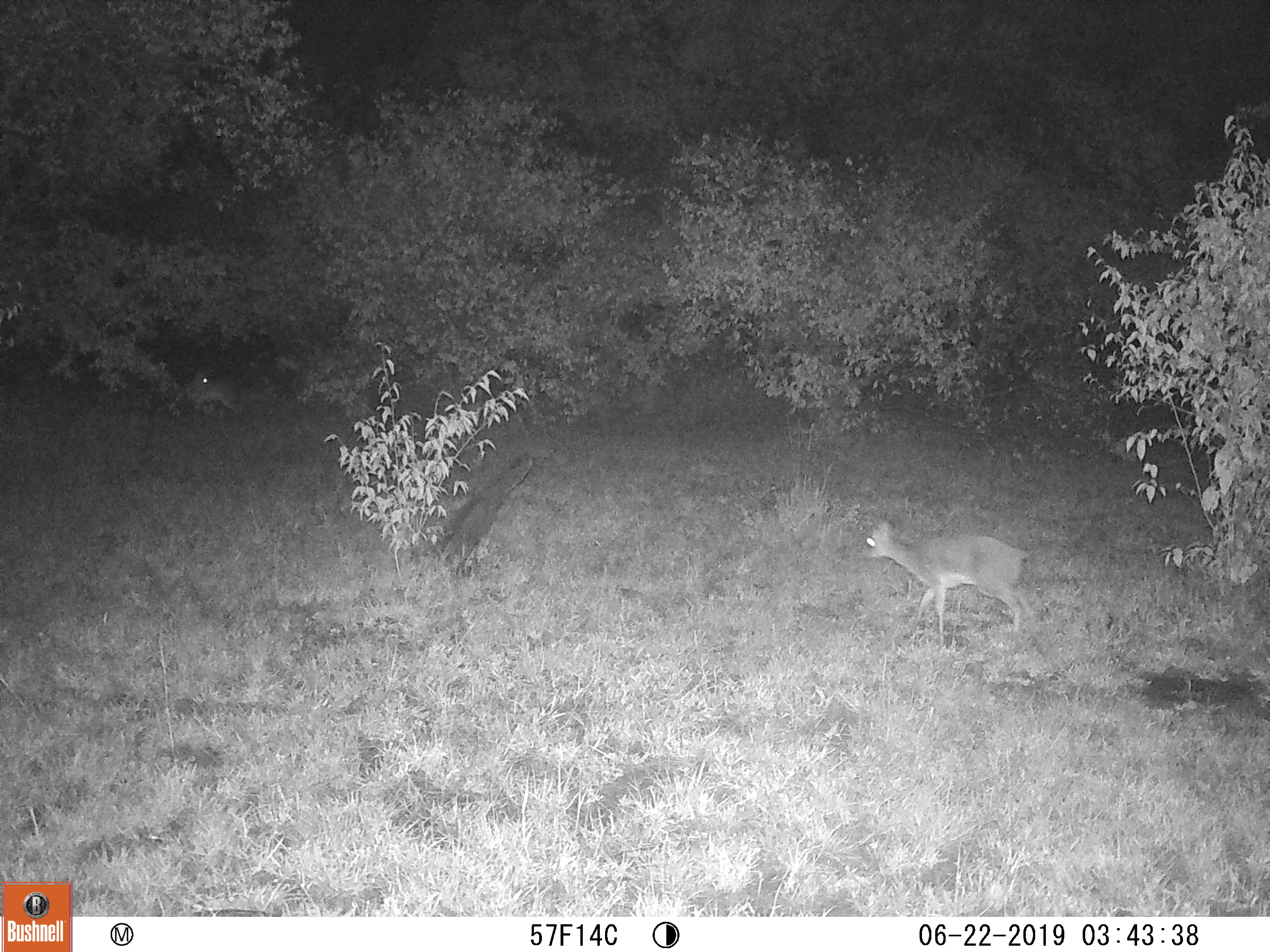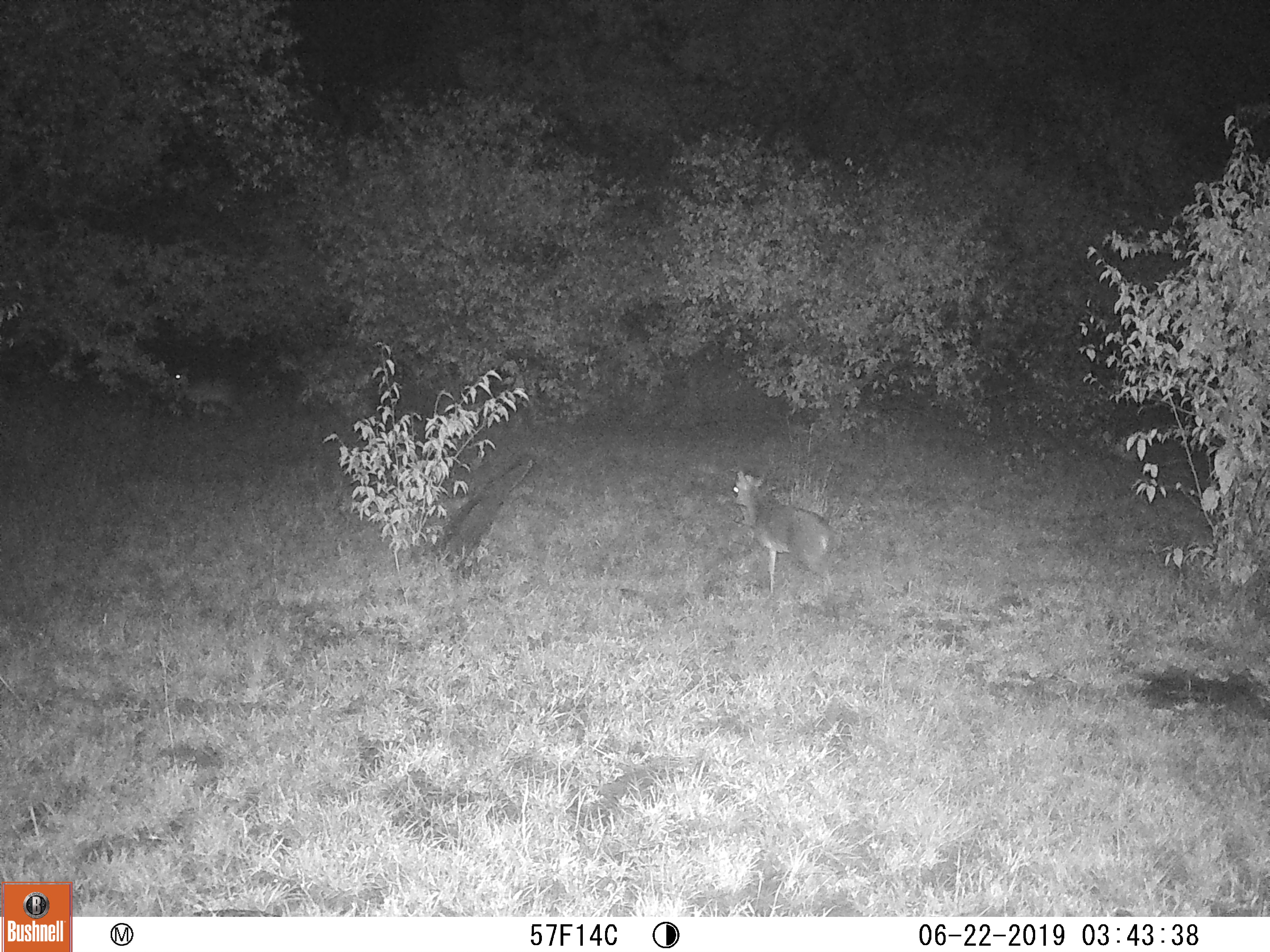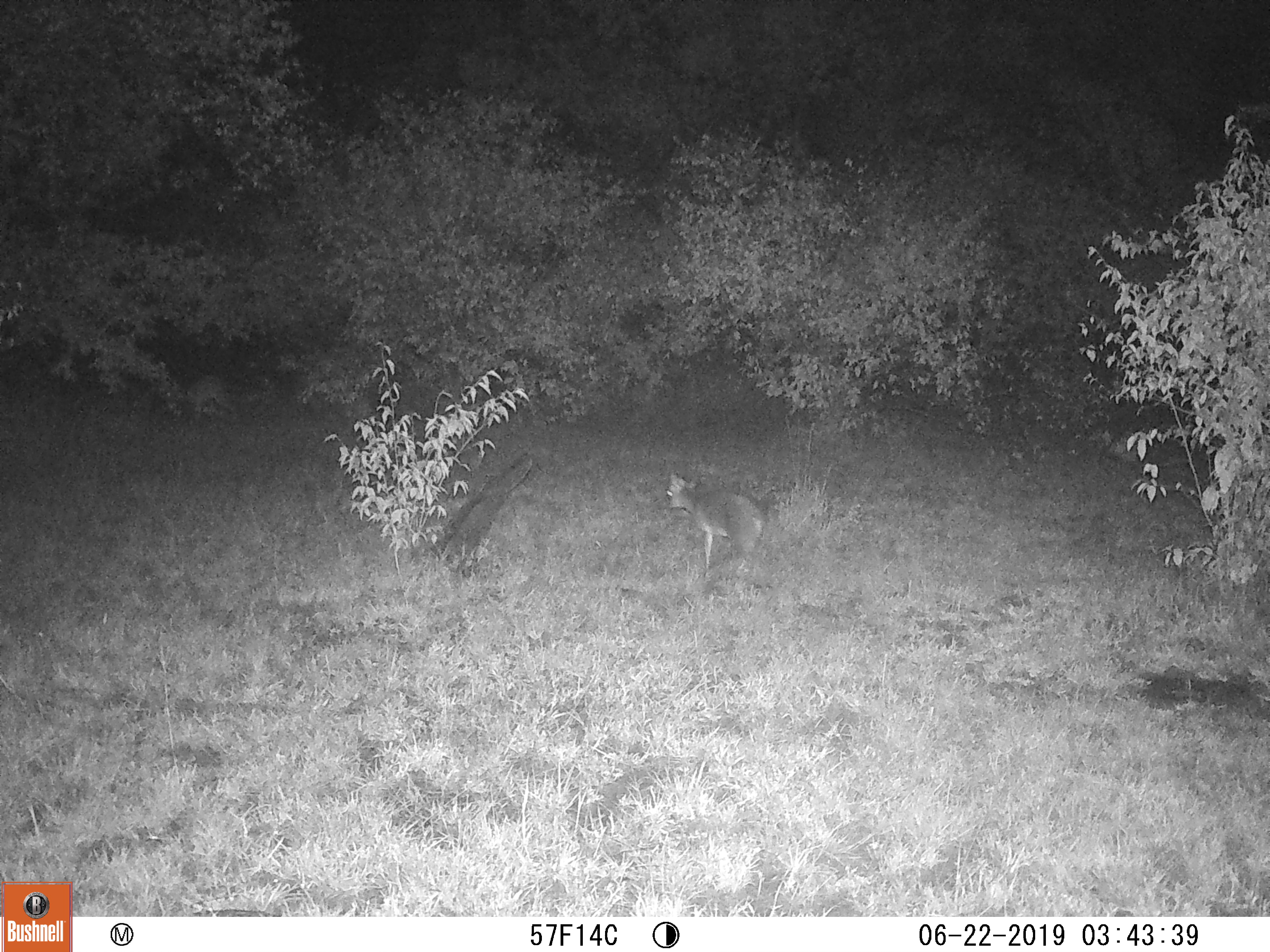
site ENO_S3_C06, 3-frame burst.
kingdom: Animalia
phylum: Chordata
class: Mammalia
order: Artiodactyla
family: Bovidae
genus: Madoqua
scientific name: Madoqua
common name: dik-dik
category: dikdik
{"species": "dikdik (dik-dik) (Madoqua)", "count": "2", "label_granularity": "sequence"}